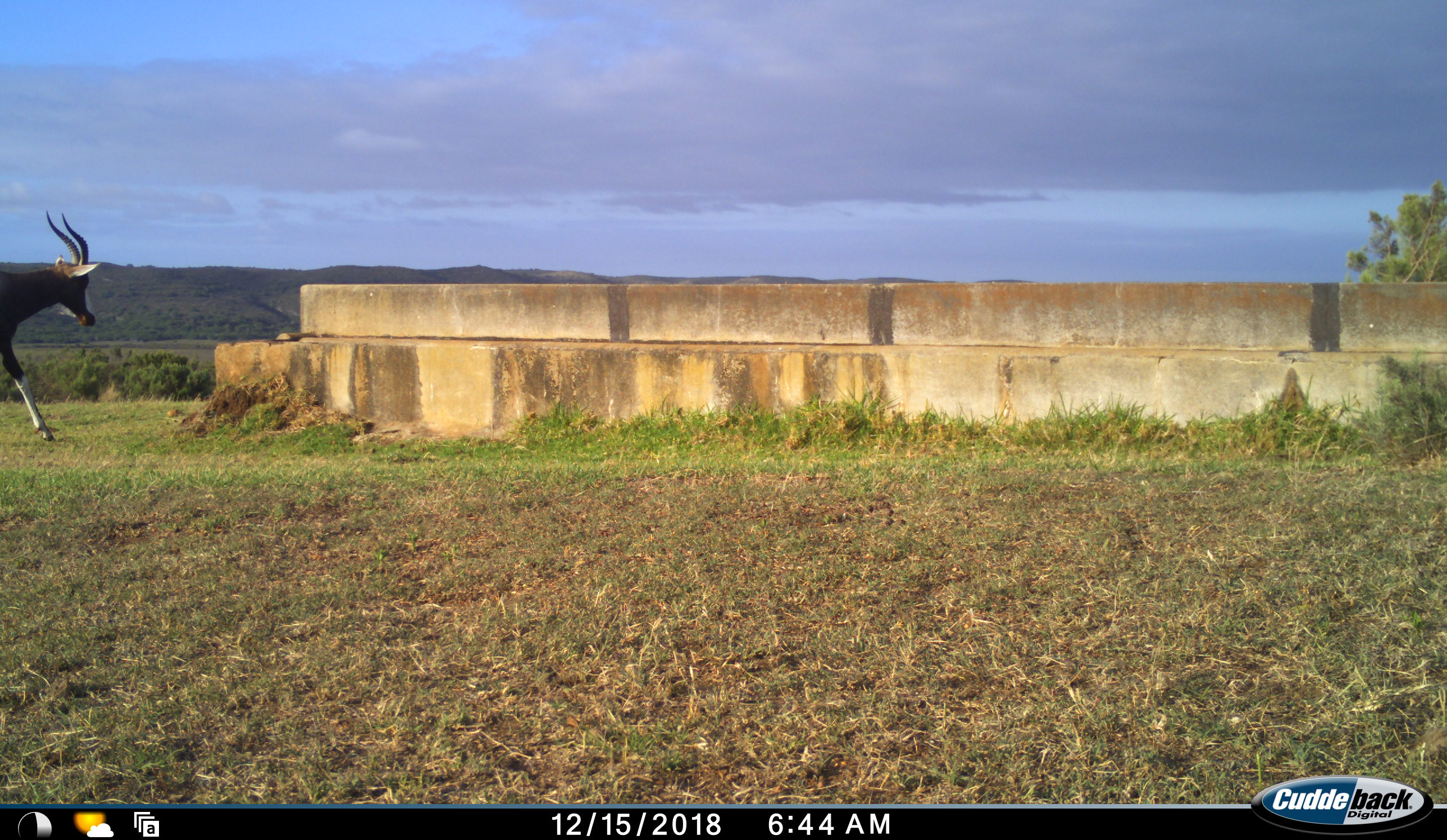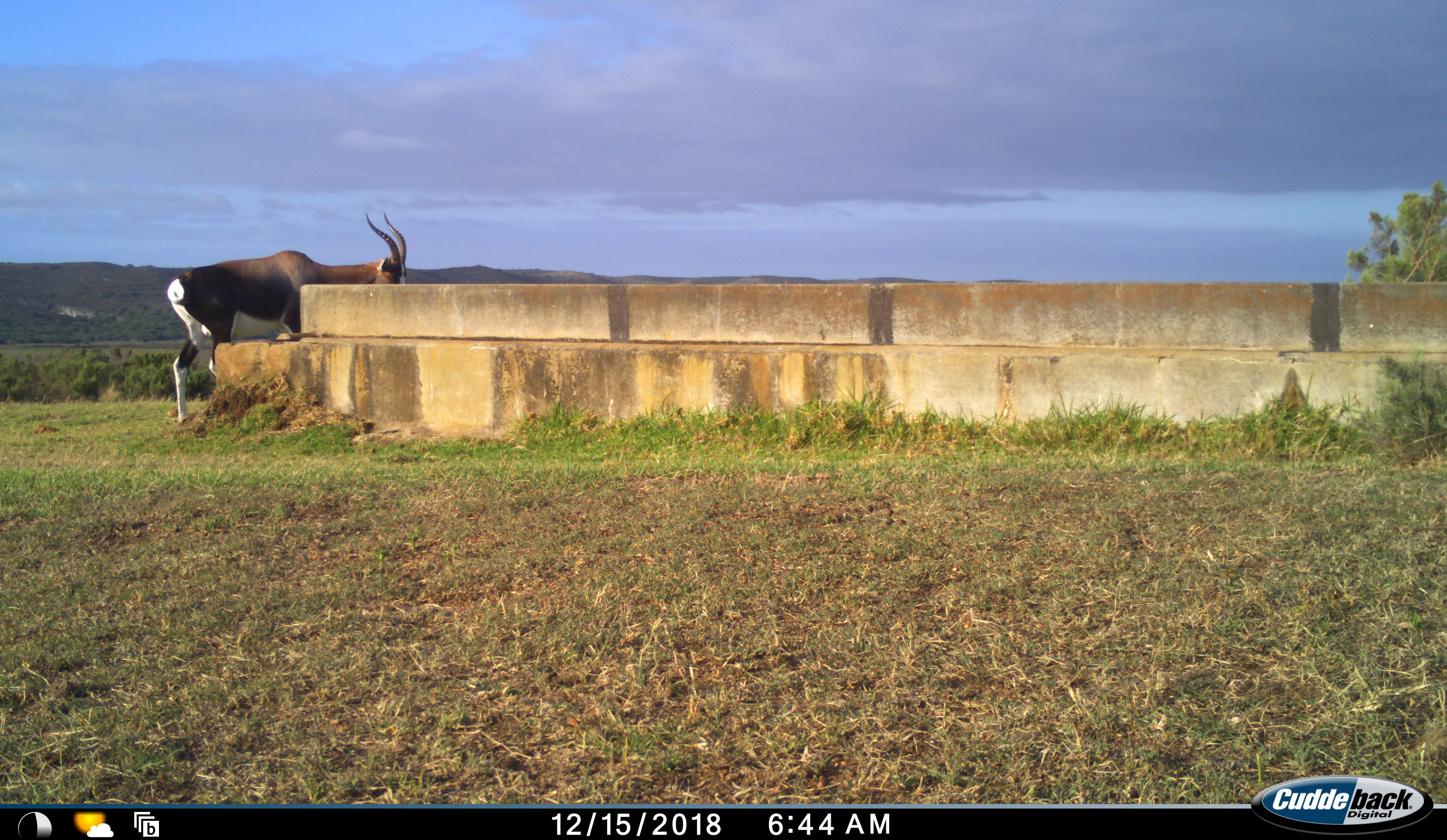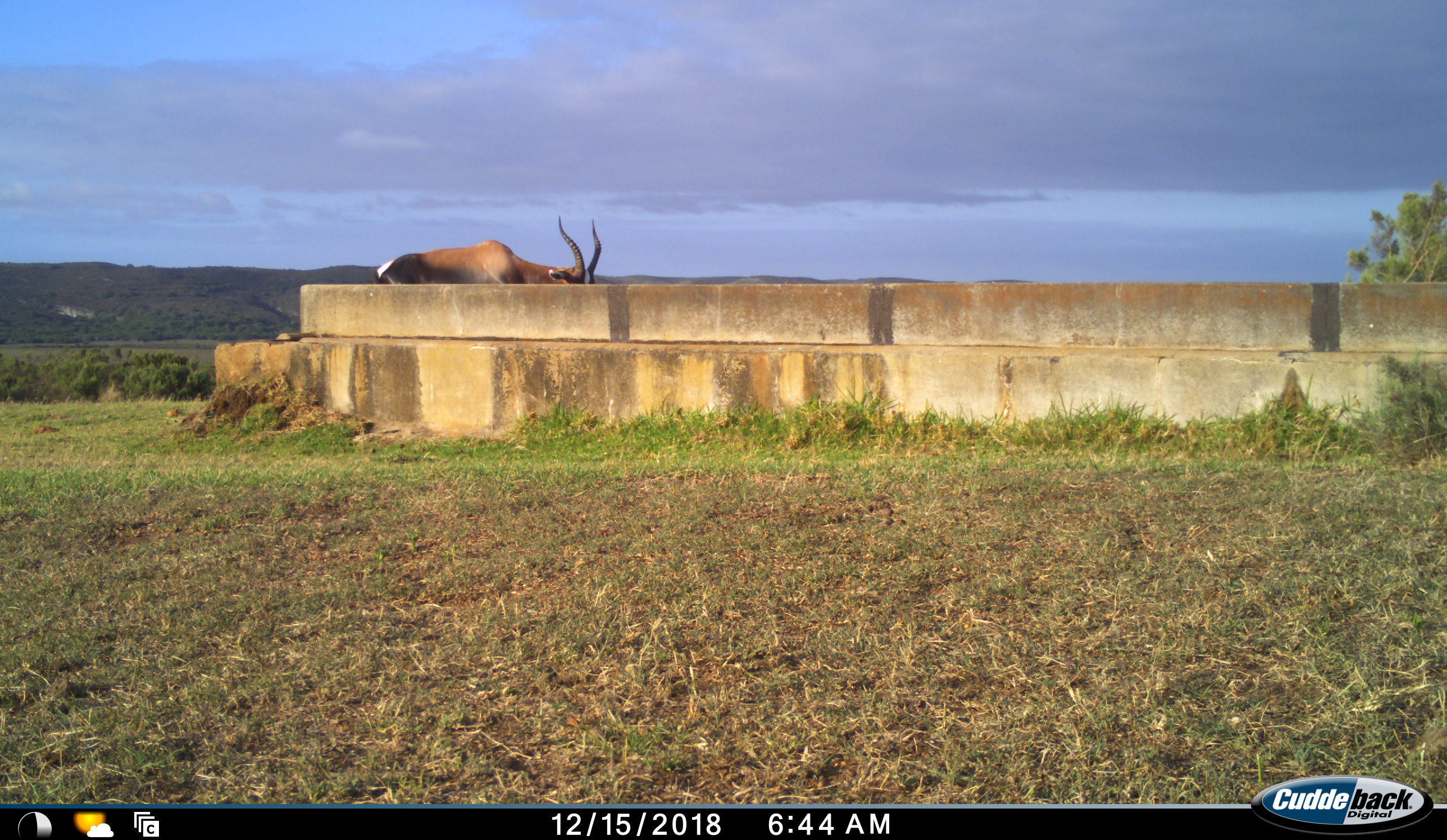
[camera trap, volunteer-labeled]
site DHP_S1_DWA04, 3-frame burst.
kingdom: Animalia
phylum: Chordata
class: Mammalia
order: Artiodactyla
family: Bovidae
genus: Damaliscus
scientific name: Damaliscus pygargus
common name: bontebok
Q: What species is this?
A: Bontebok (Damaliscus pygargus).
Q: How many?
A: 1.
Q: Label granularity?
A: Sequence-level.